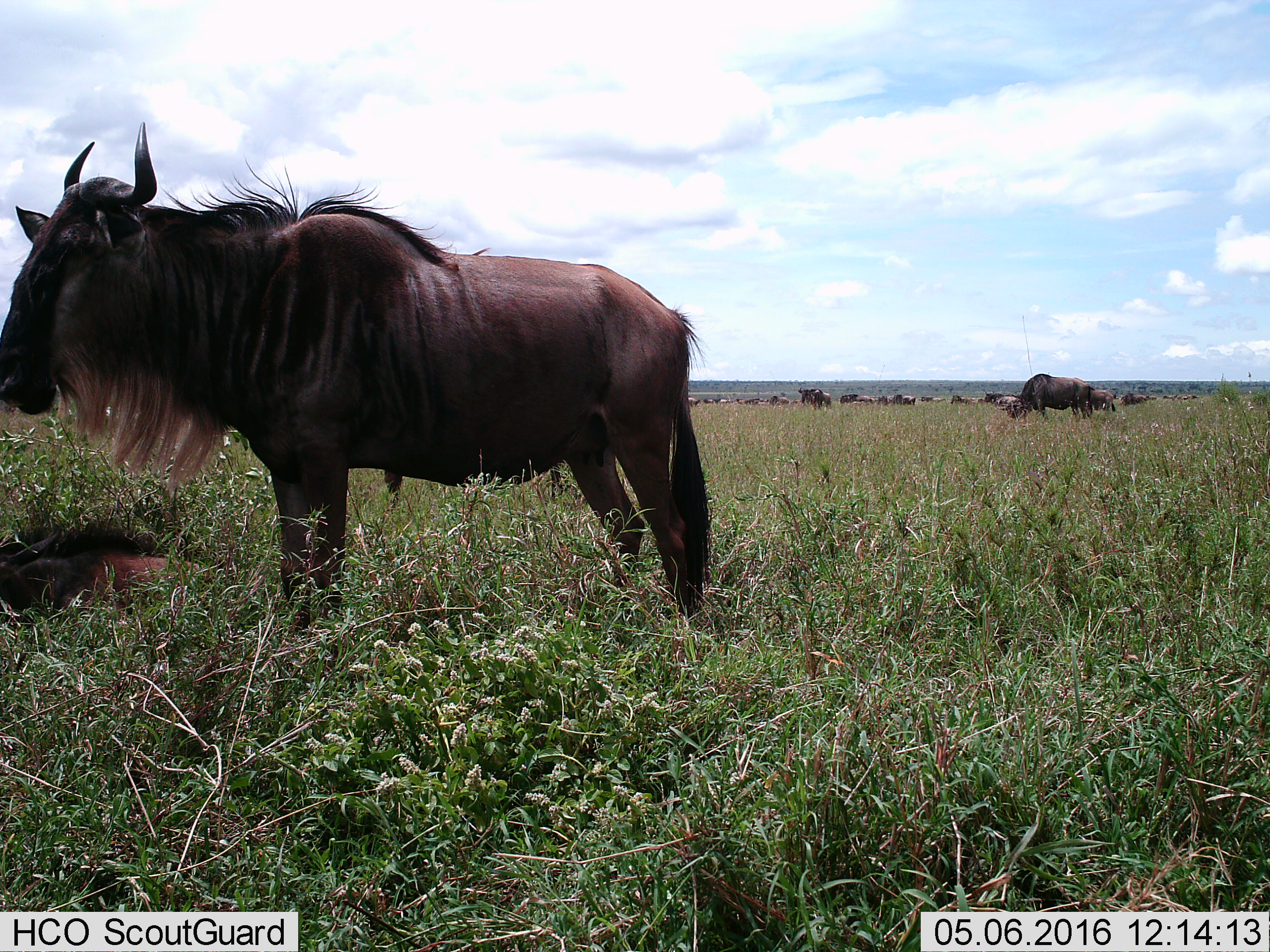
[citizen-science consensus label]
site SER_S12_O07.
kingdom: Animalia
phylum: Chordata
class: Mammalia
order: Artiodactyla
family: Bovidae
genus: Connochaetes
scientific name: Connochaetes taurinus taurinus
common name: blue wildebeest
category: wildebeestblue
Wildebeestblue (blue wildebeest) (Connochaetes taurinus taurinus), count 11-50. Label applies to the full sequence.